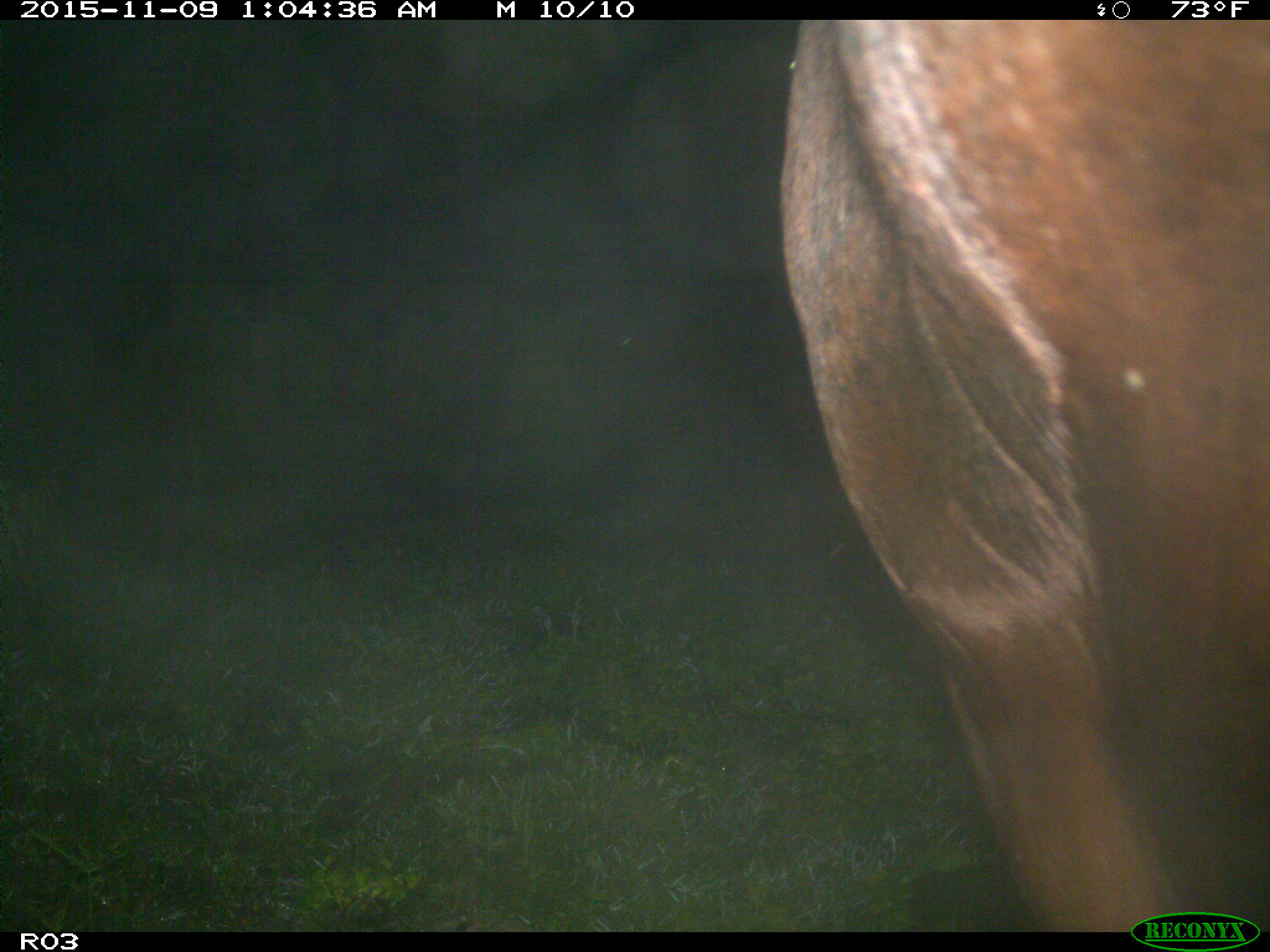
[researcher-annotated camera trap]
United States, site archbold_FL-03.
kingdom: Animalia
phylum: Chordata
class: Mammalia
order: Artiodactyla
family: Bovidae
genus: Bos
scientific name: Bos taurus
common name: domestic cow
Bos taurus (domestic cow).